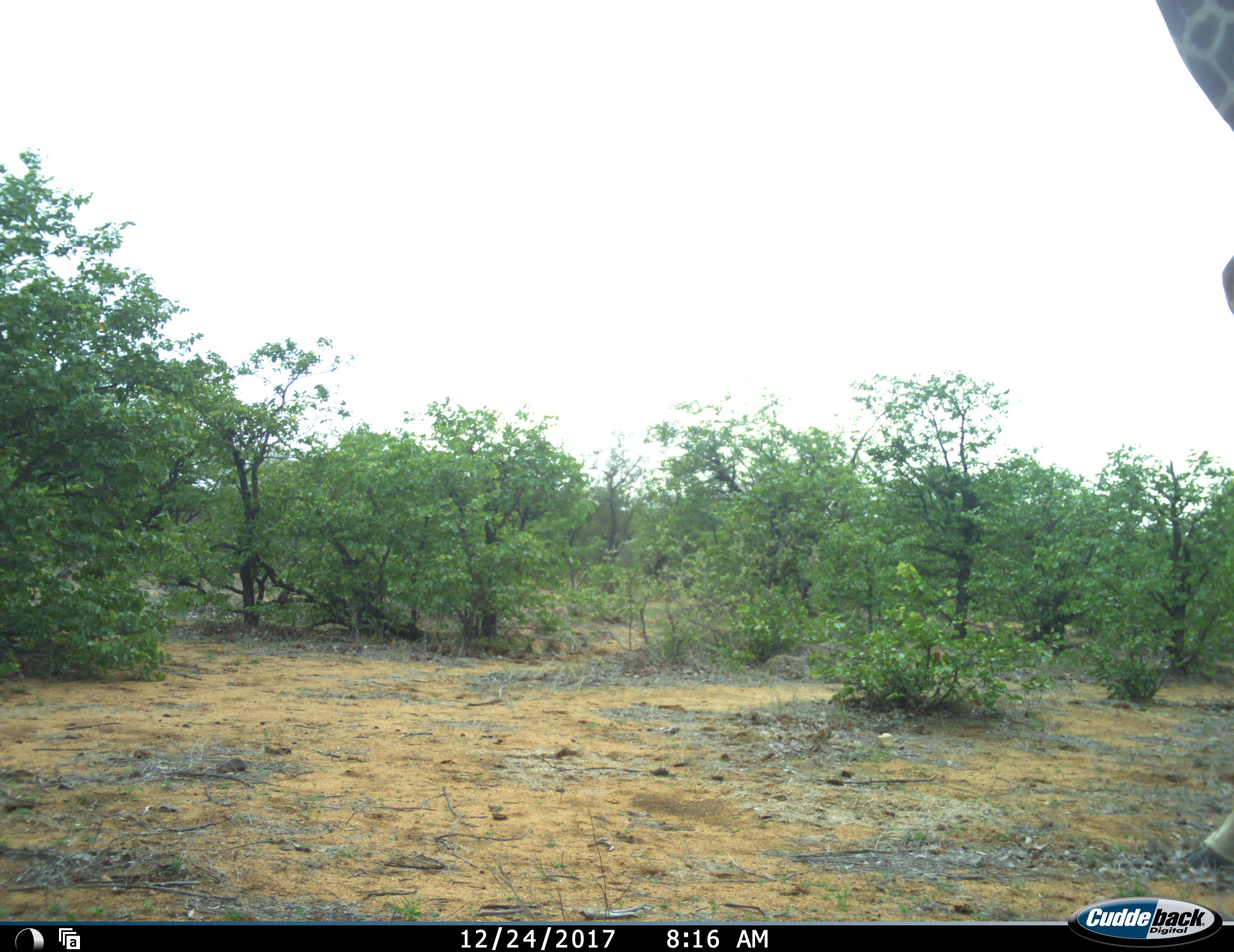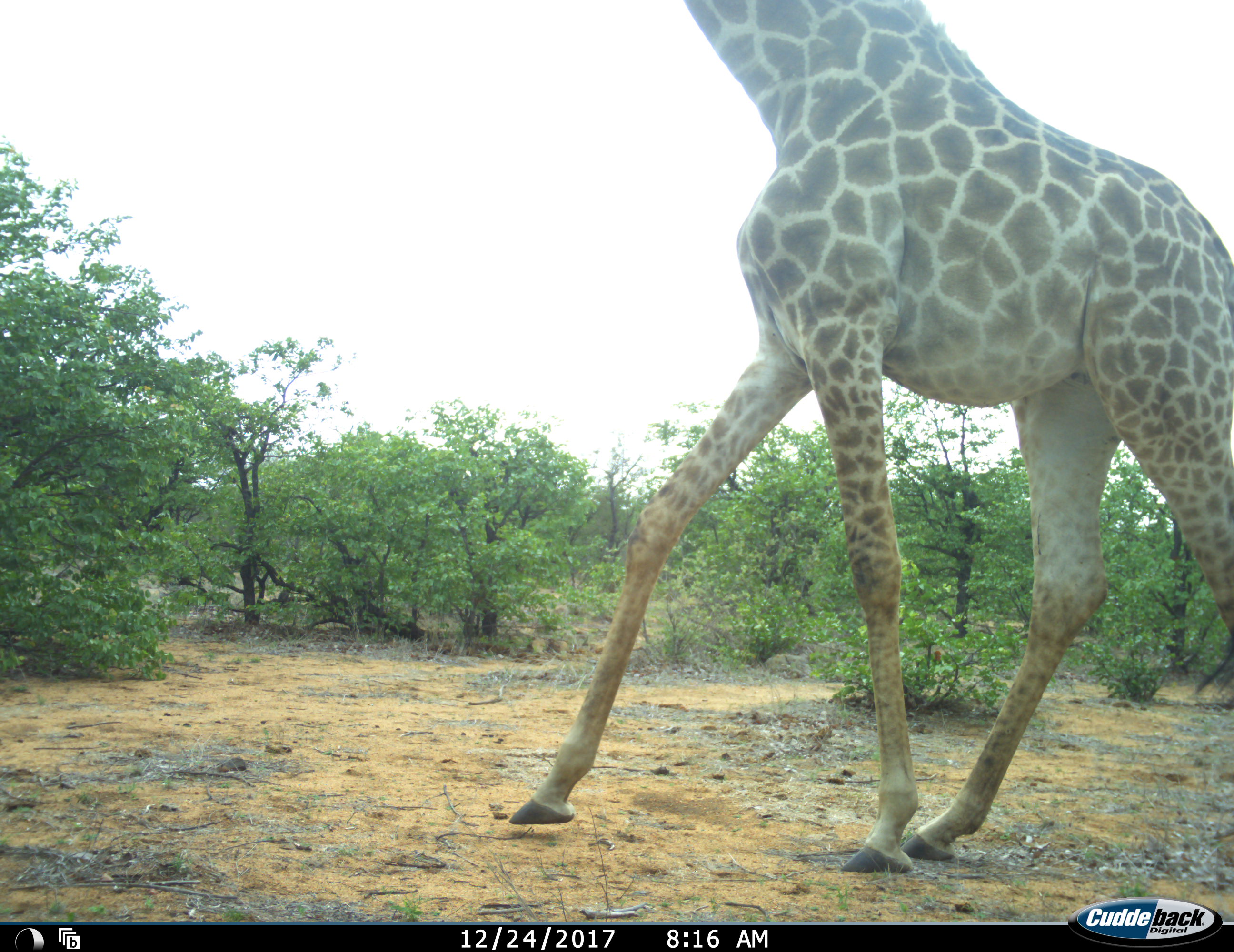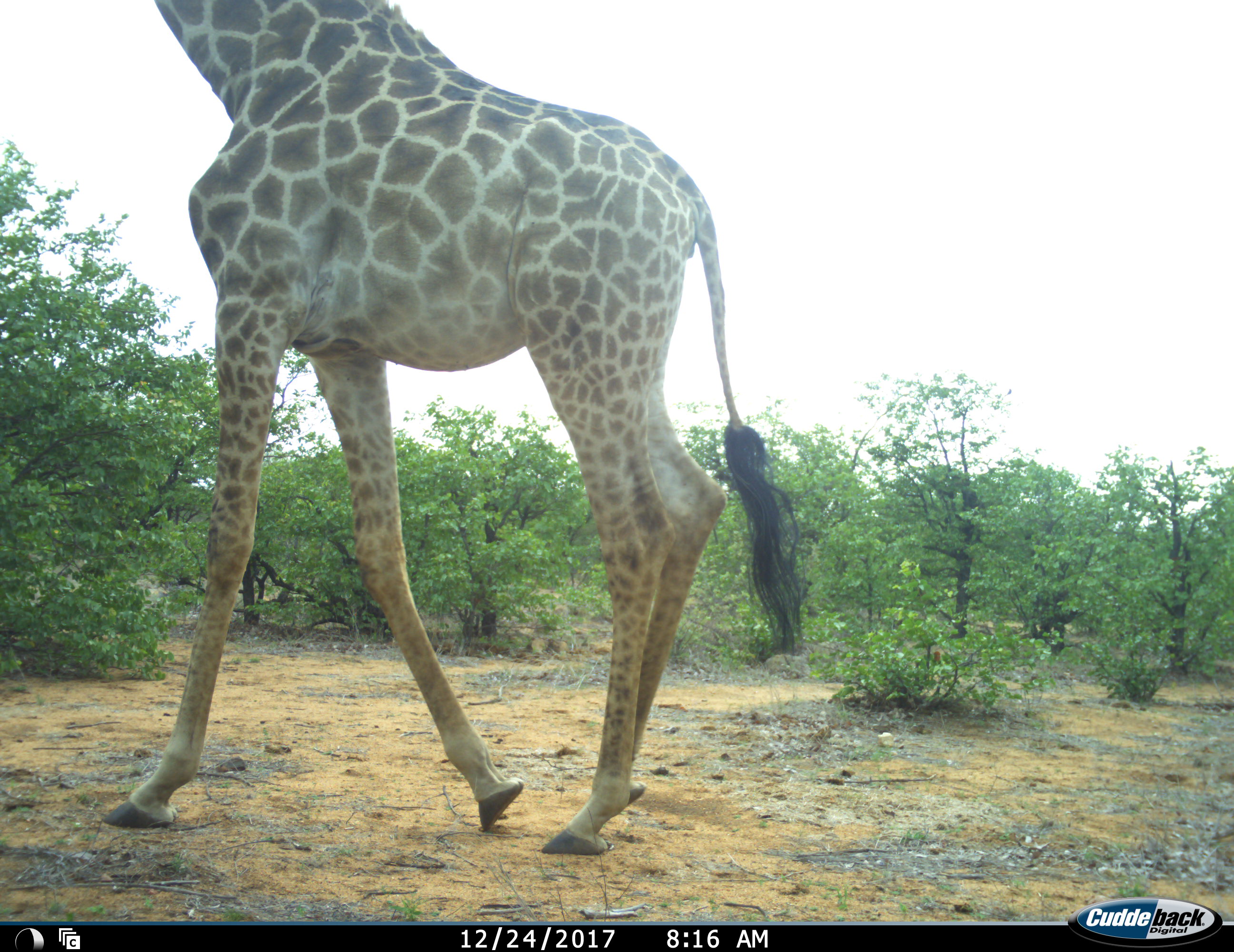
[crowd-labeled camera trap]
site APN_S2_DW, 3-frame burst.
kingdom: Animalia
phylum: Chordata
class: Mammalia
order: Artiodactyla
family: Giraffidae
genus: Giraffa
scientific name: Giraffa camelopardalis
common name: giraffe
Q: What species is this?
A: Giraffe (Giraffa camelopardalis).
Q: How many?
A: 1.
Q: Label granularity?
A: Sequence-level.